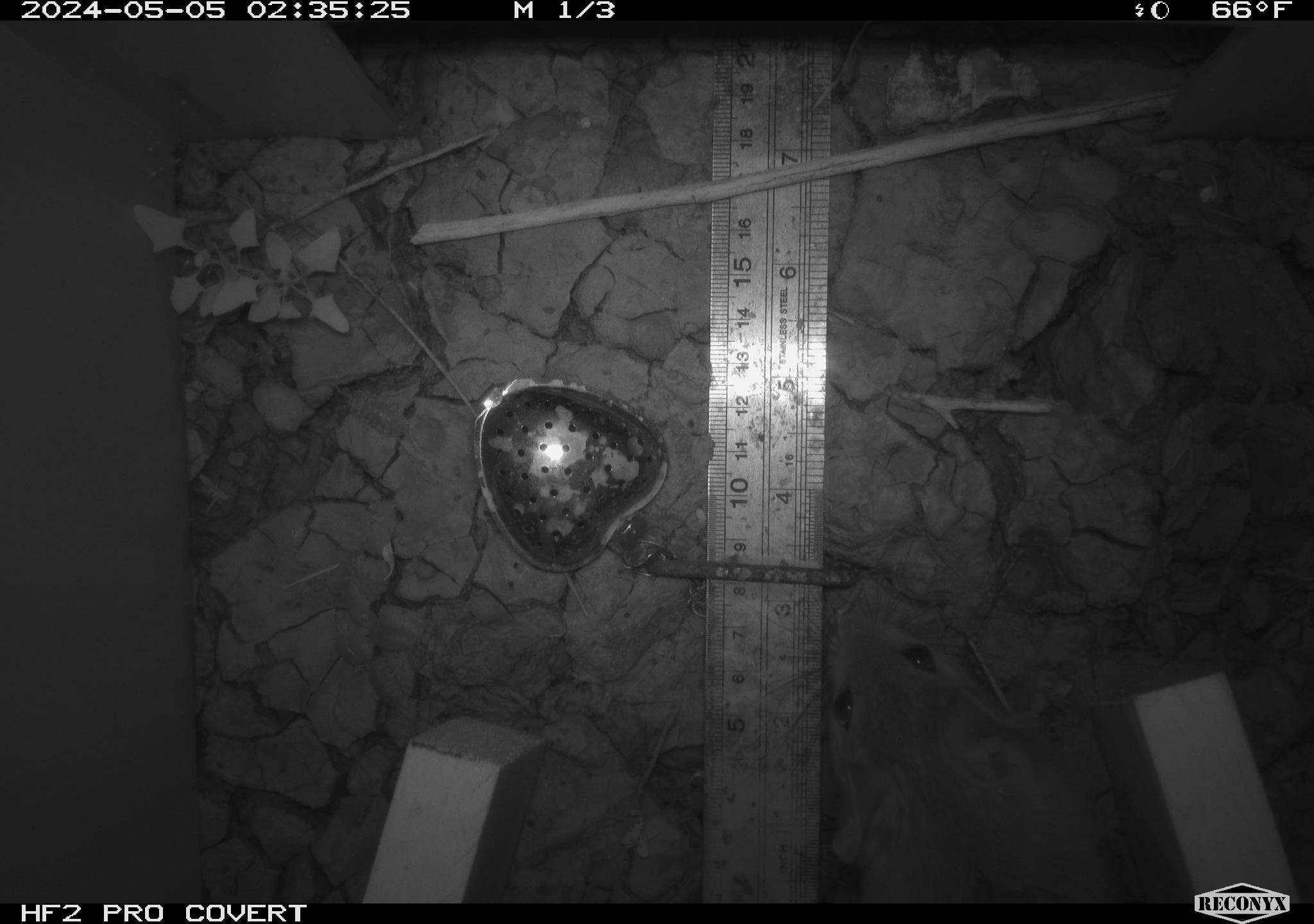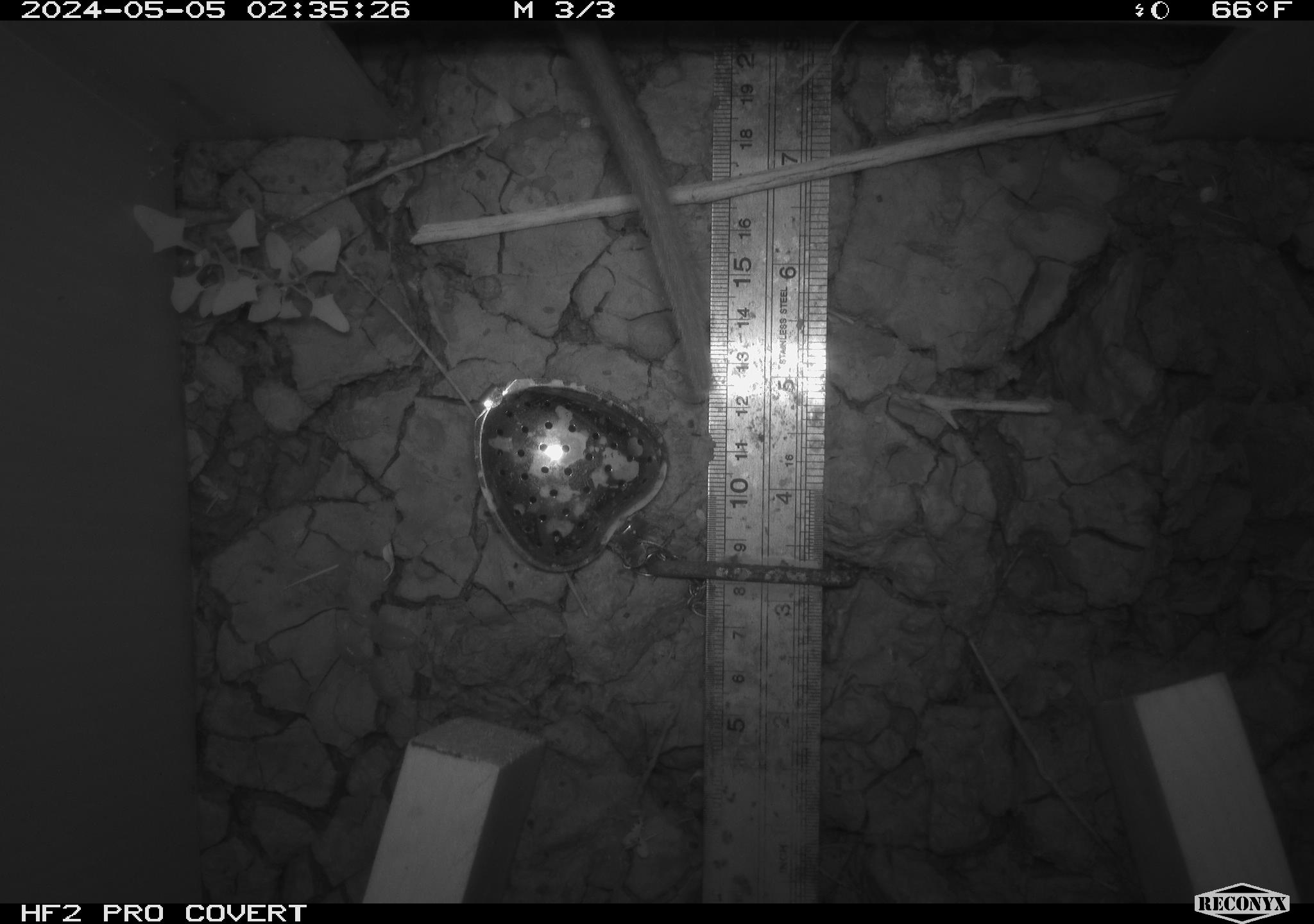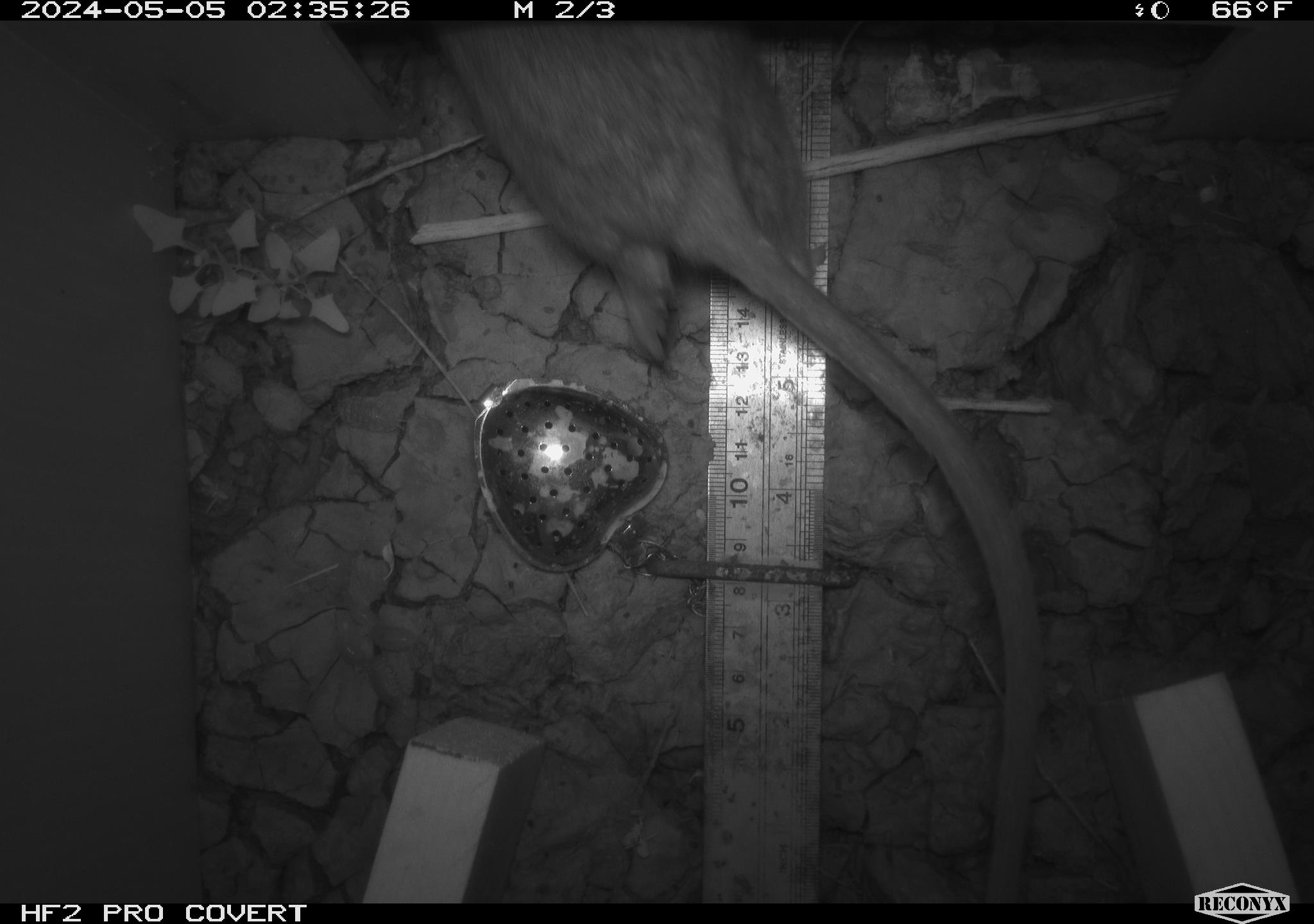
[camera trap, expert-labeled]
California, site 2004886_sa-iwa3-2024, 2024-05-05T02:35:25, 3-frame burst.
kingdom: Animalia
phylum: Chordata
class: Mammalia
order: Rodentia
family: Cricetidae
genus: Neotoma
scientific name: Neotoma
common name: pack rat or woodrat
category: neotoma species